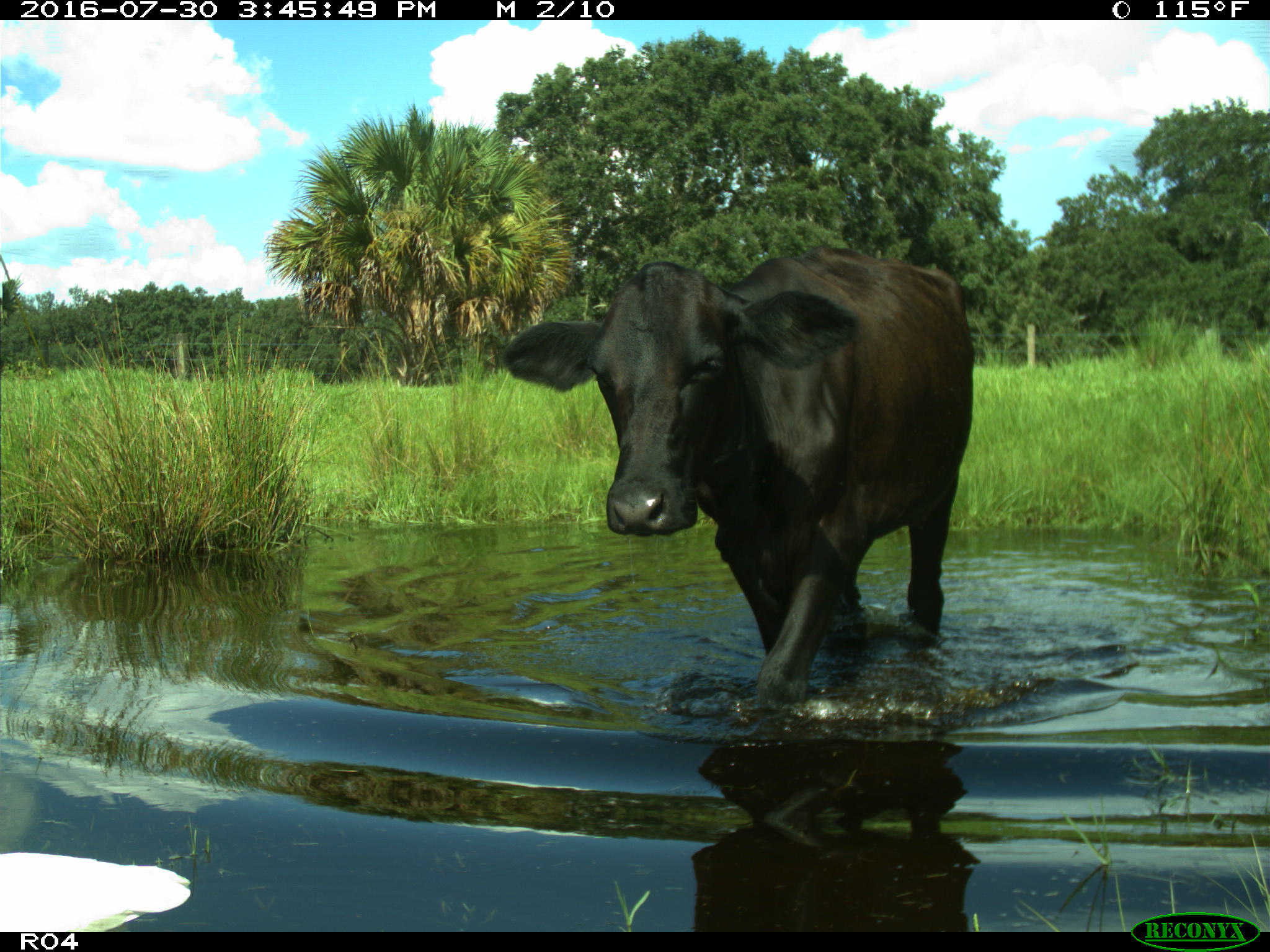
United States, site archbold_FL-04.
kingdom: Animalia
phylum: Chordata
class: Mammalia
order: Artiodactyla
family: Bovidae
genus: Bos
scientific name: Bos taurus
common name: domestic cow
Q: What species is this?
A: Bos taurus (domestic cow).